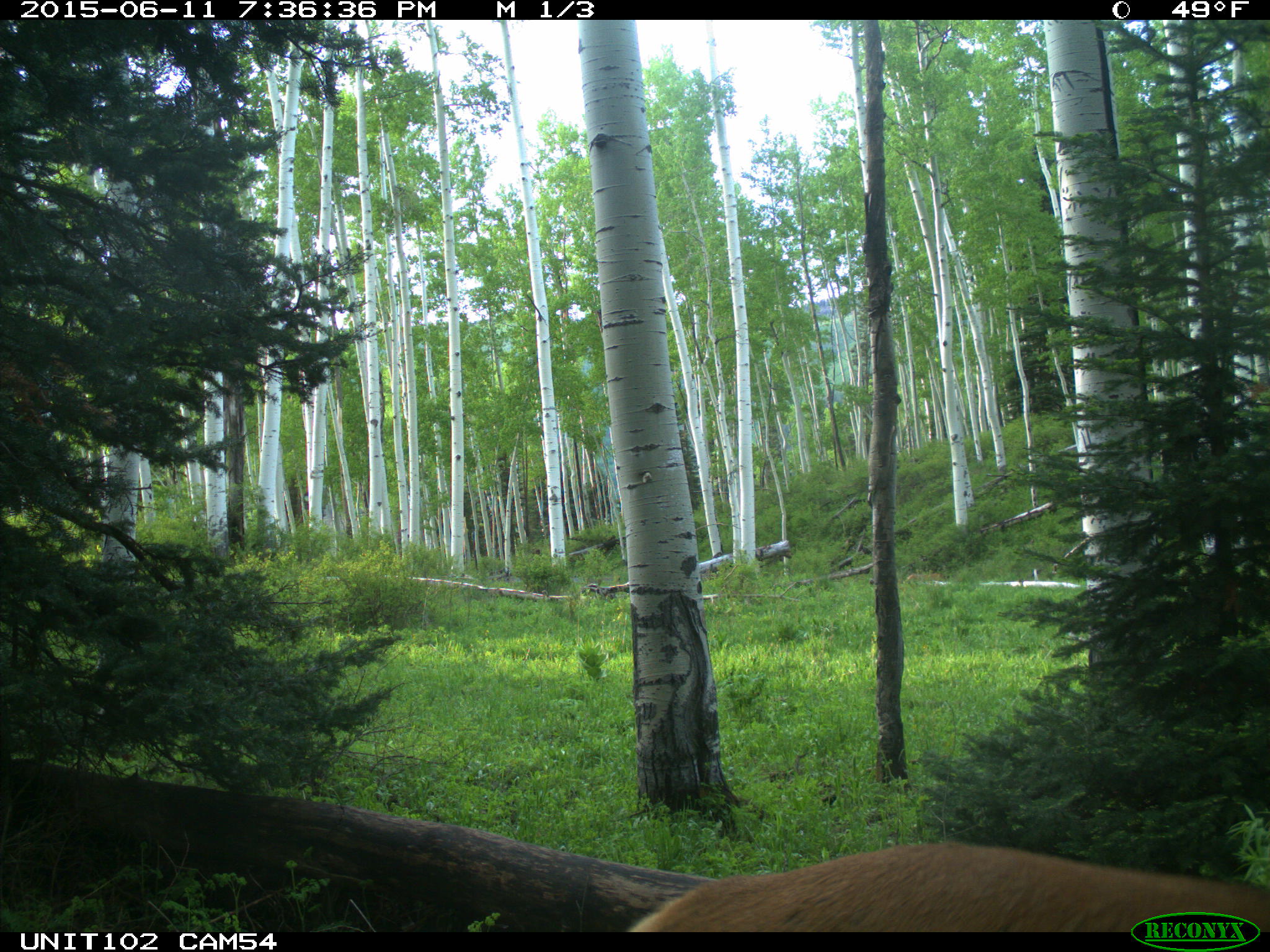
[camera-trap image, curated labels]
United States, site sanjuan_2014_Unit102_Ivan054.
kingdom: Animalia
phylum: Chordata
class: Mammalia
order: Artiodactyla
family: Cervidae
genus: Cervus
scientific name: Cervus elaphus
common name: red deer